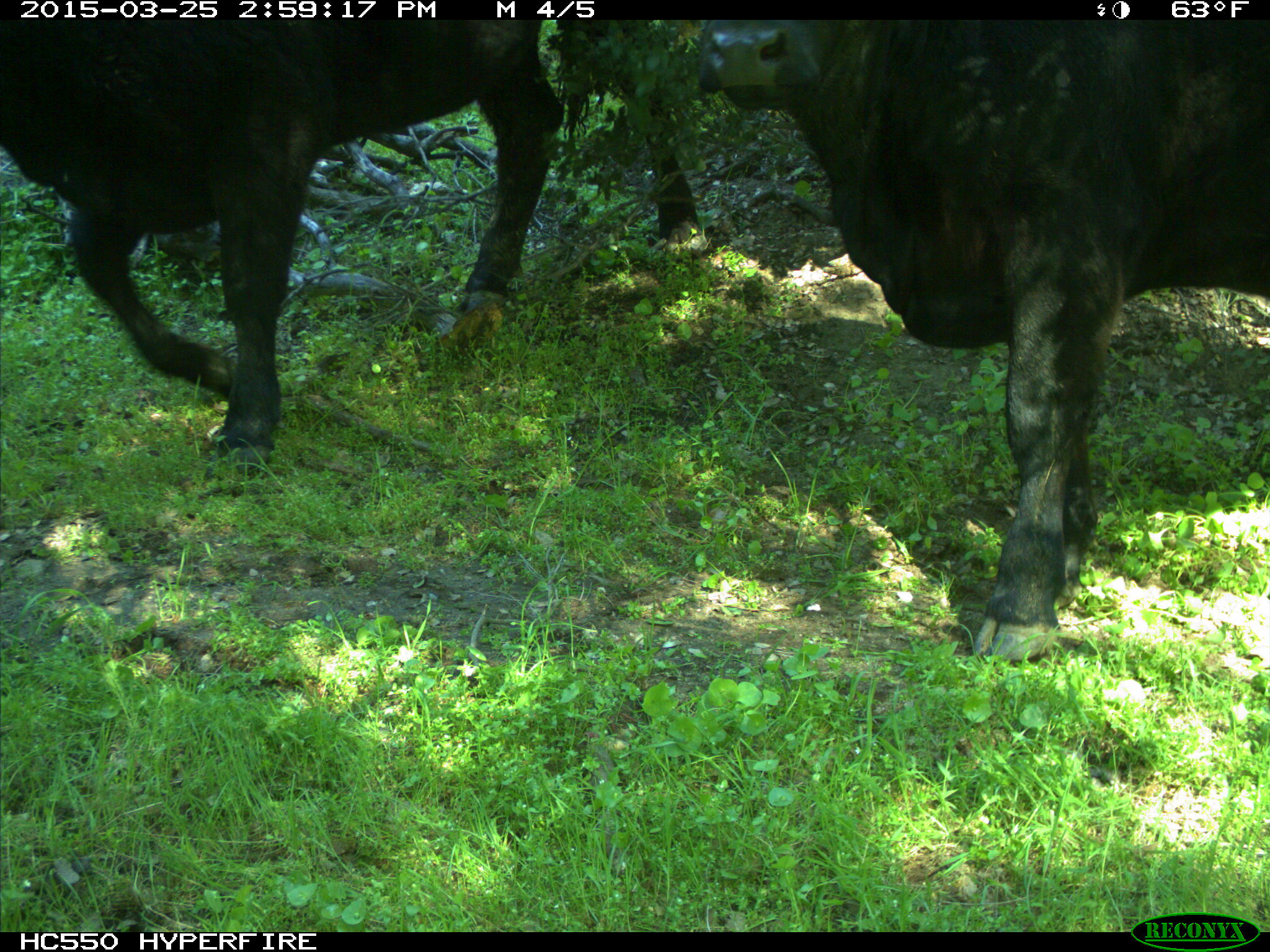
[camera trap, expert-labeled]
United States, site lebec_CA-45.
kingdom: Animalia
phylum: Chordata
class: Mammalia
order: Artiodactyla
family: Bovidae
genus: Bos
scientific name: Bos taurus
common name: domestic cow